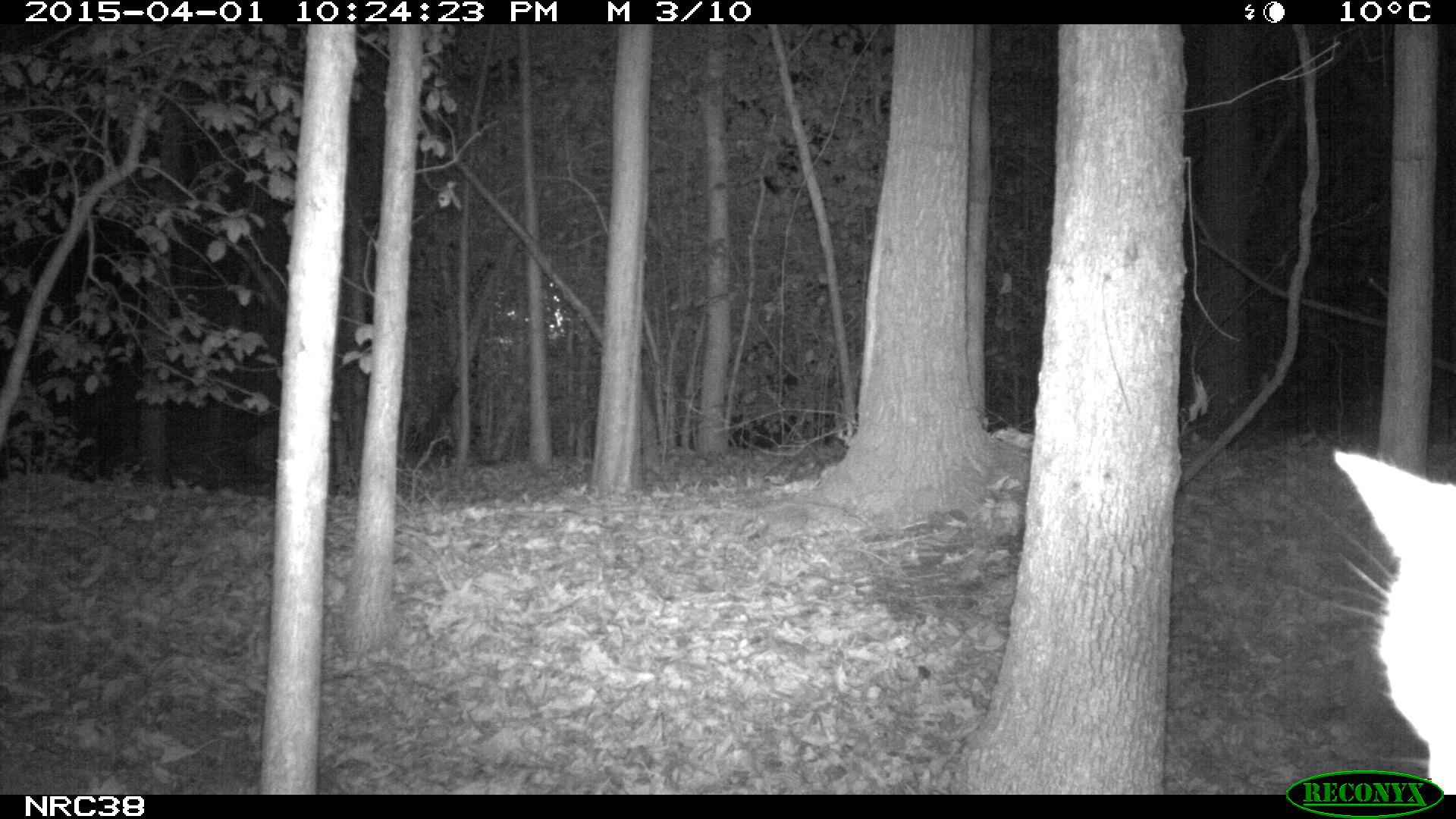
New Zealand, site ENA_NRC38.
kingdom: Animalia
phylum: Chordata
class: Mammalia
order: Carnivora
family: Felidae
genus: Felis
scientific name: Felis catus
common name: domestic cat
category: cat